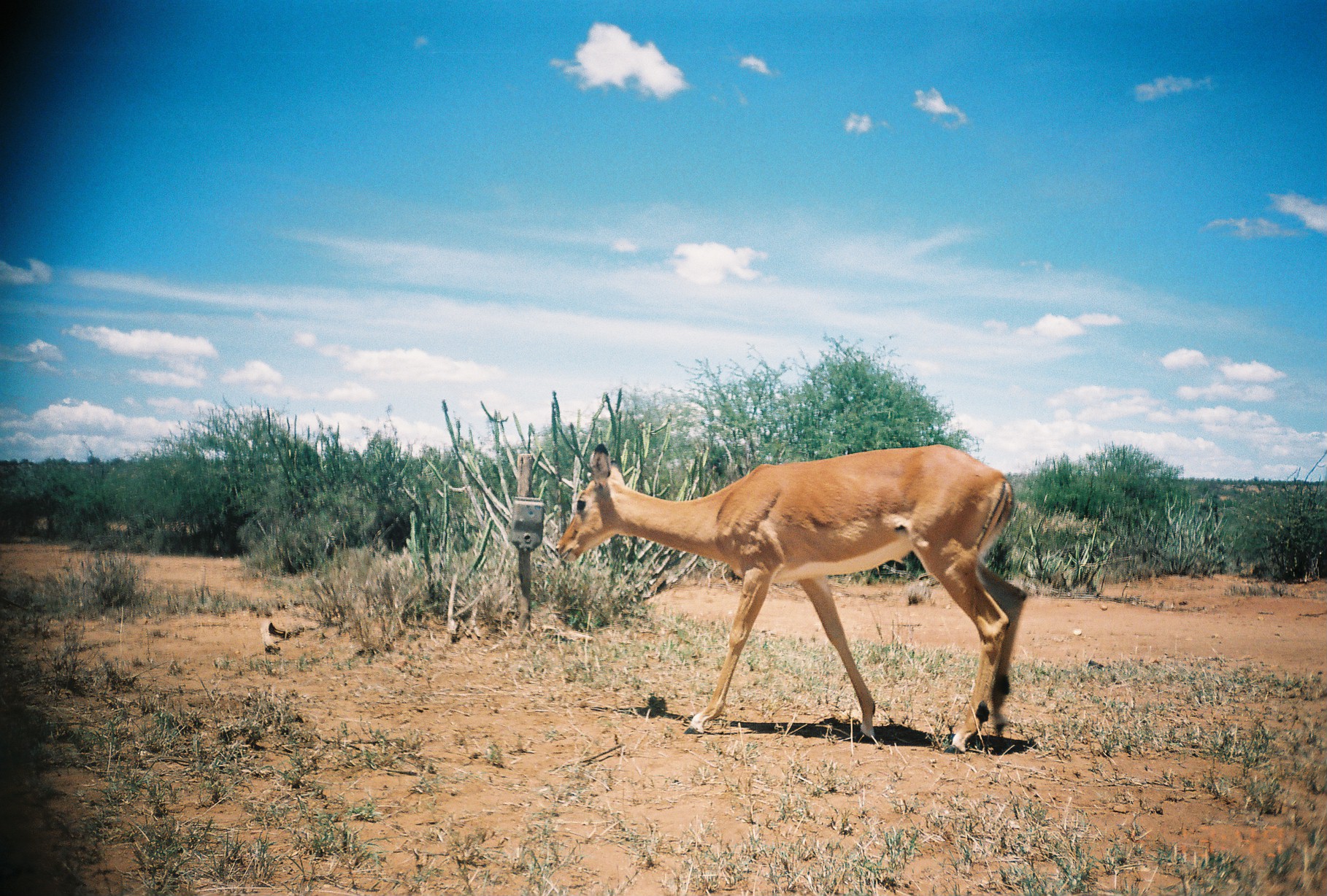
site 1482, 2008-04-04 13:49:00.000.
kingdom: Animalia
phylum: Chordata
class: Mammalia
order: Artiodactyla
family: Bovidae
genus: Aepyceros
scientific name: Aepyceros melampus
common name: impala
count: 1